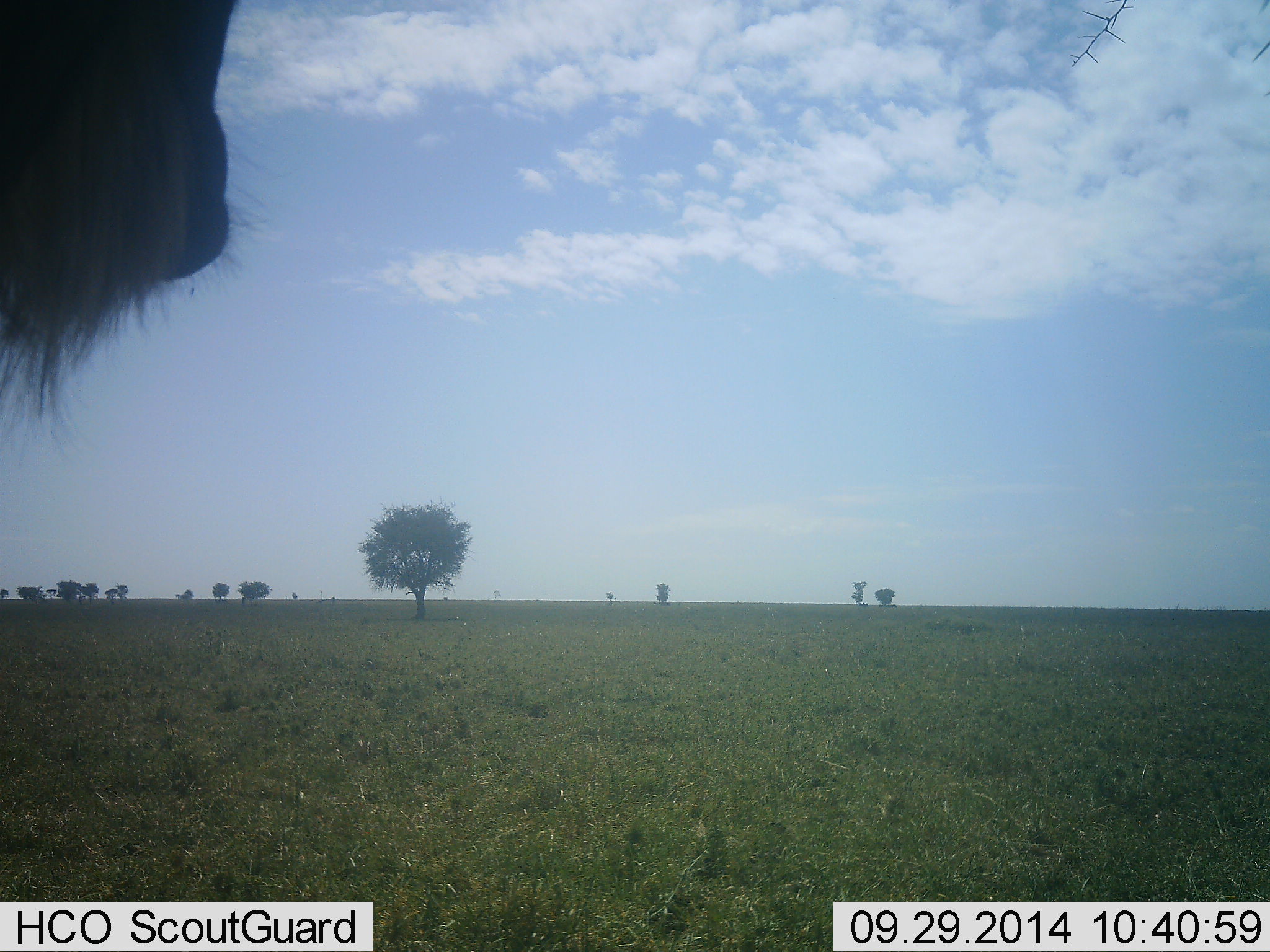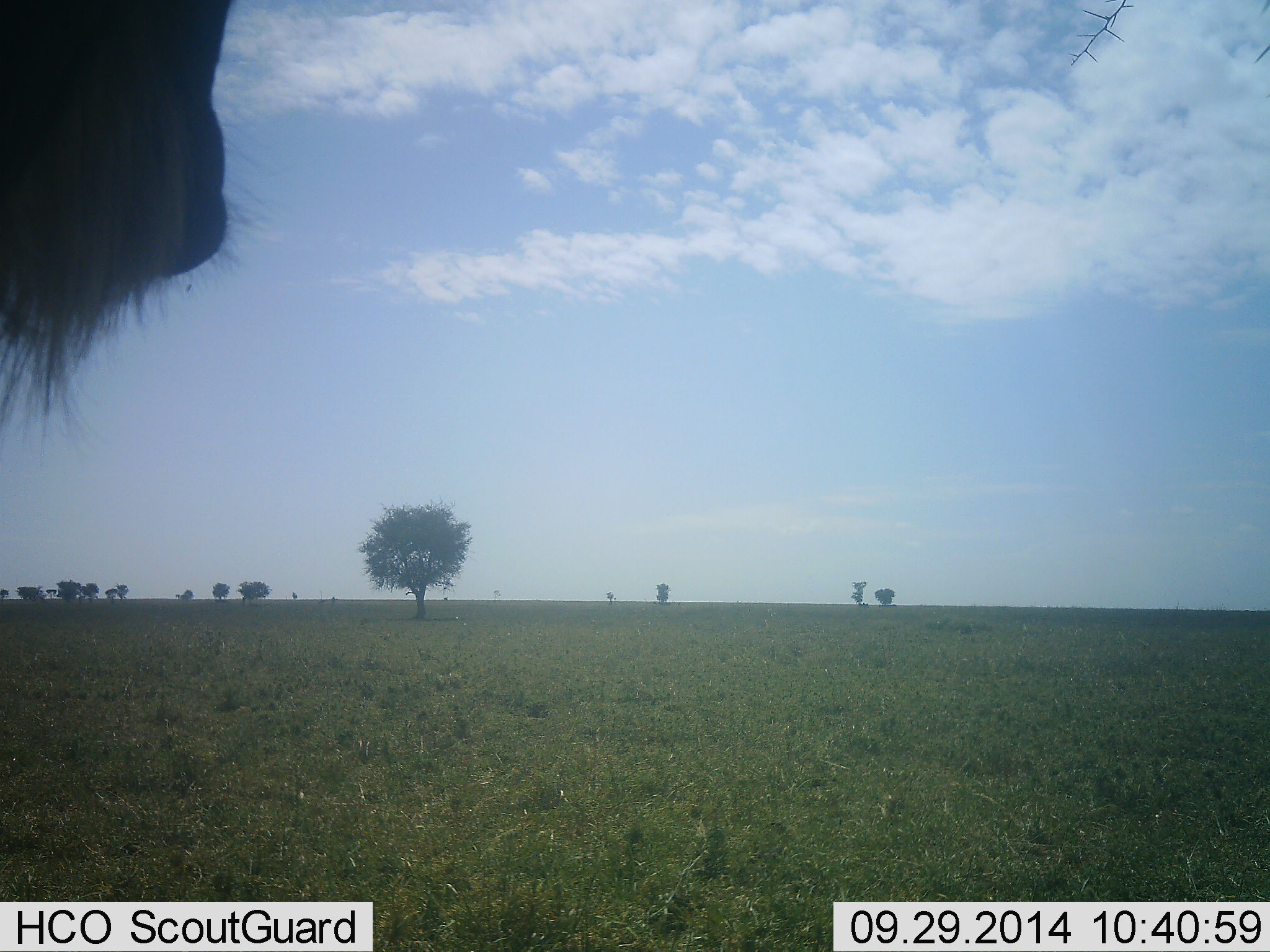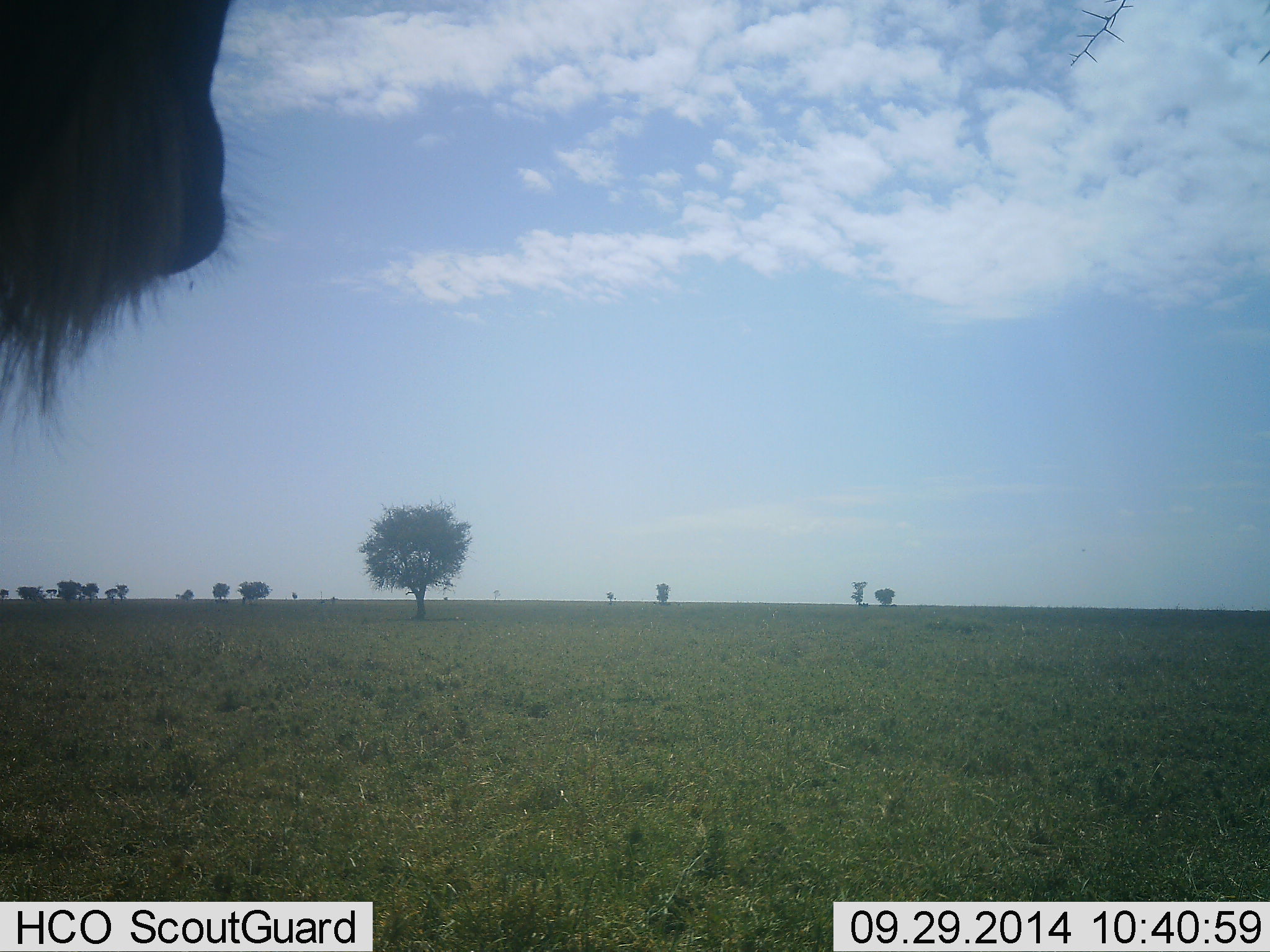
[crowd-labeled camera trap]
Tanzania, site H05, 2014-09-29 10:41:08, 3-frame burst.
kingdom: Animalia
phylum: Chordata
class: Mammalia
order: Artiodactyla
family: Bovidae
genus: Connochaetes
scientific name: Connochaetes taurinus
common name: blue wildebeest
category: wildebeest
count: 1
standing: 100%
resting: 0%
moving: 0%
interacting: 0%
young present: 0%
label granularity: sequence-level